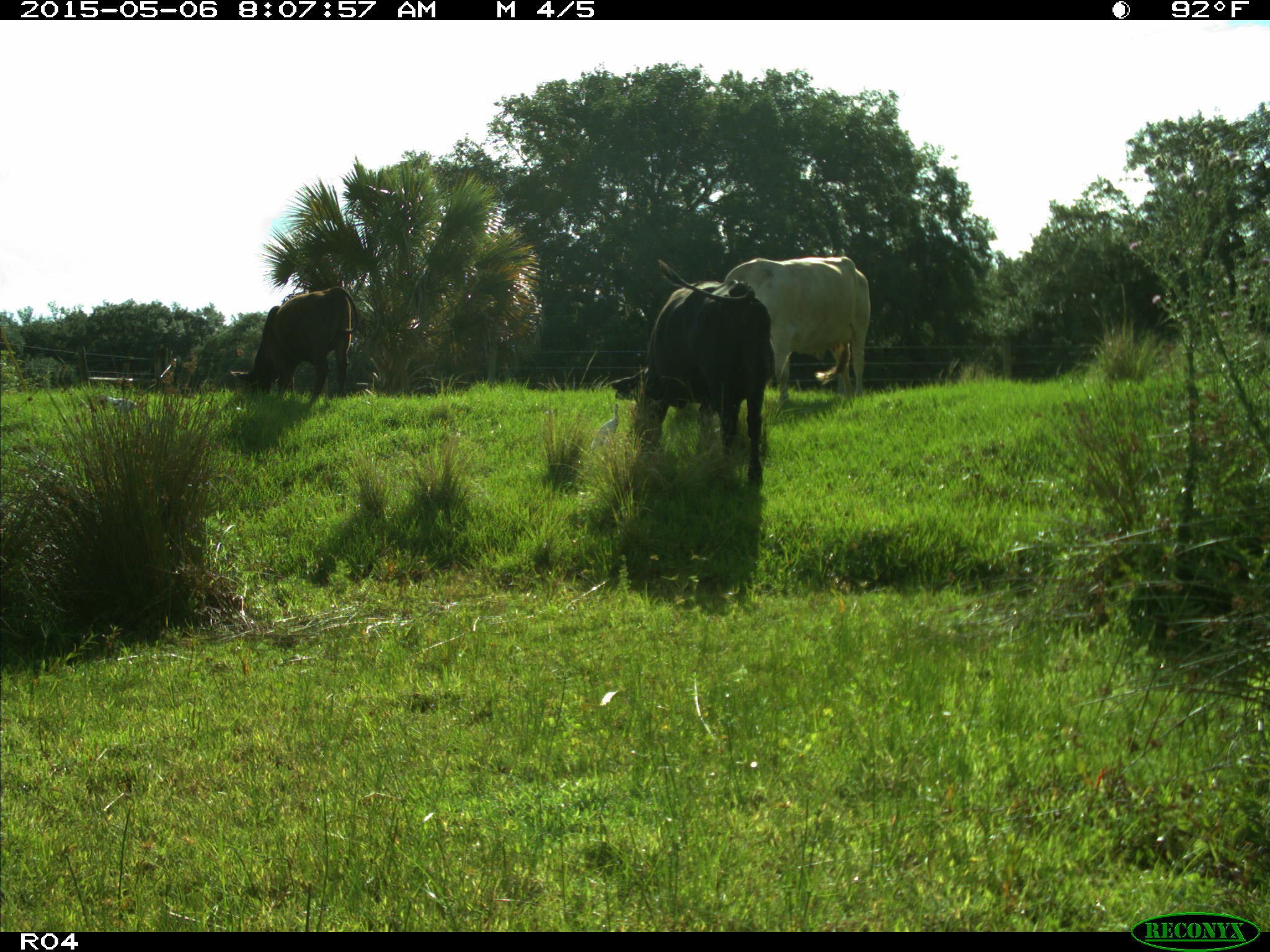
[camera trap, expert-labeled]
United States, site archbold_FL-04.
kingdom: Animalia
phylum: Chordata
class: Mammalia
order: Artiodactyla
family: Bovidae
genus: Bos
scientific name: Bos taurus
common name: domestic cow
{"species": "Bos taurus (domestic cow)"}